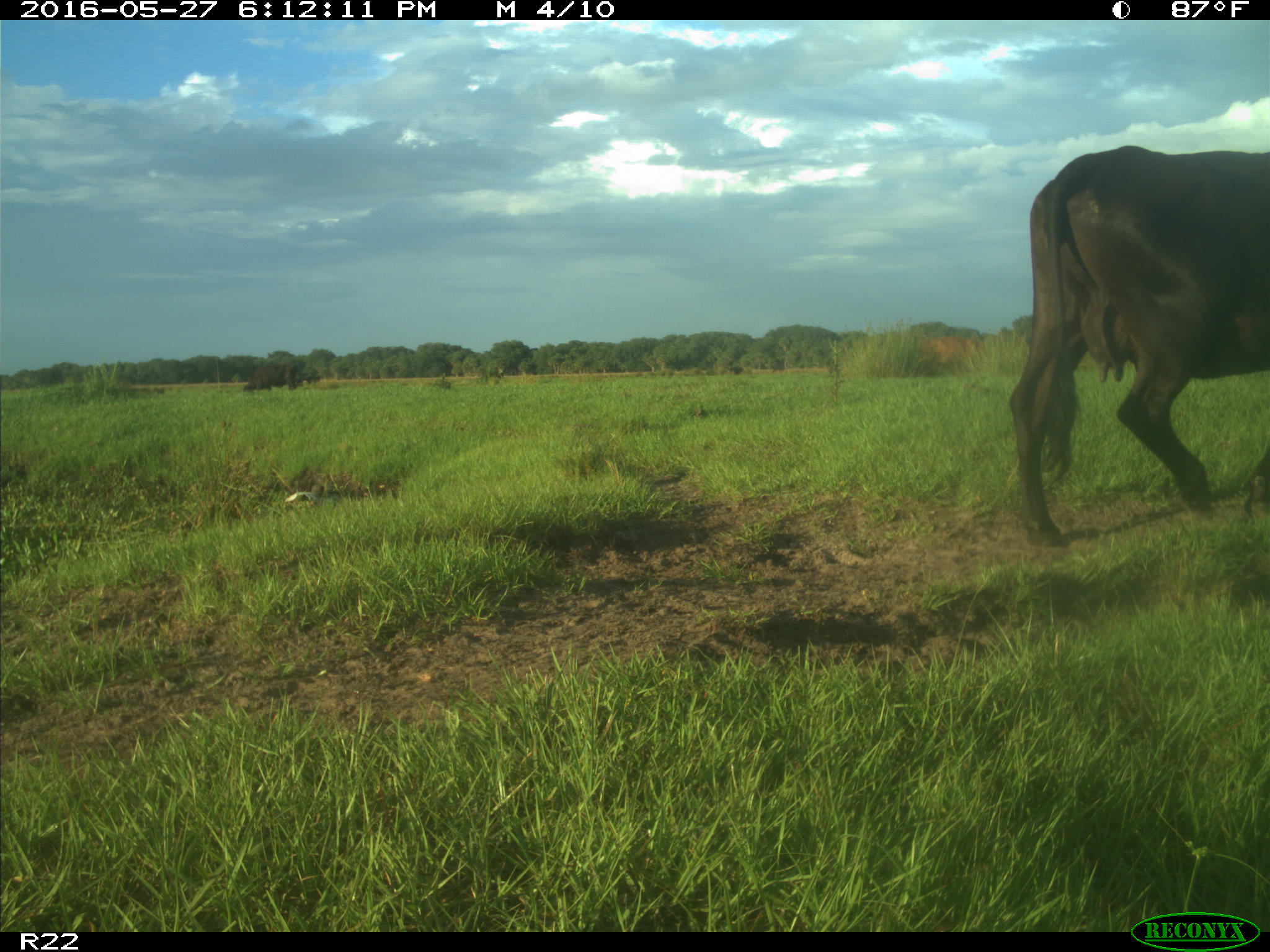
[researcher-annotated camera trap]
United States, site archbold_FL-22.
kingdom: Animalia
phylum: Chordata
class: Mammalia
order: Artiodactyla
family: Bovidae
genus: Bos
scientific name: Bos taurus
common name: domestic cow